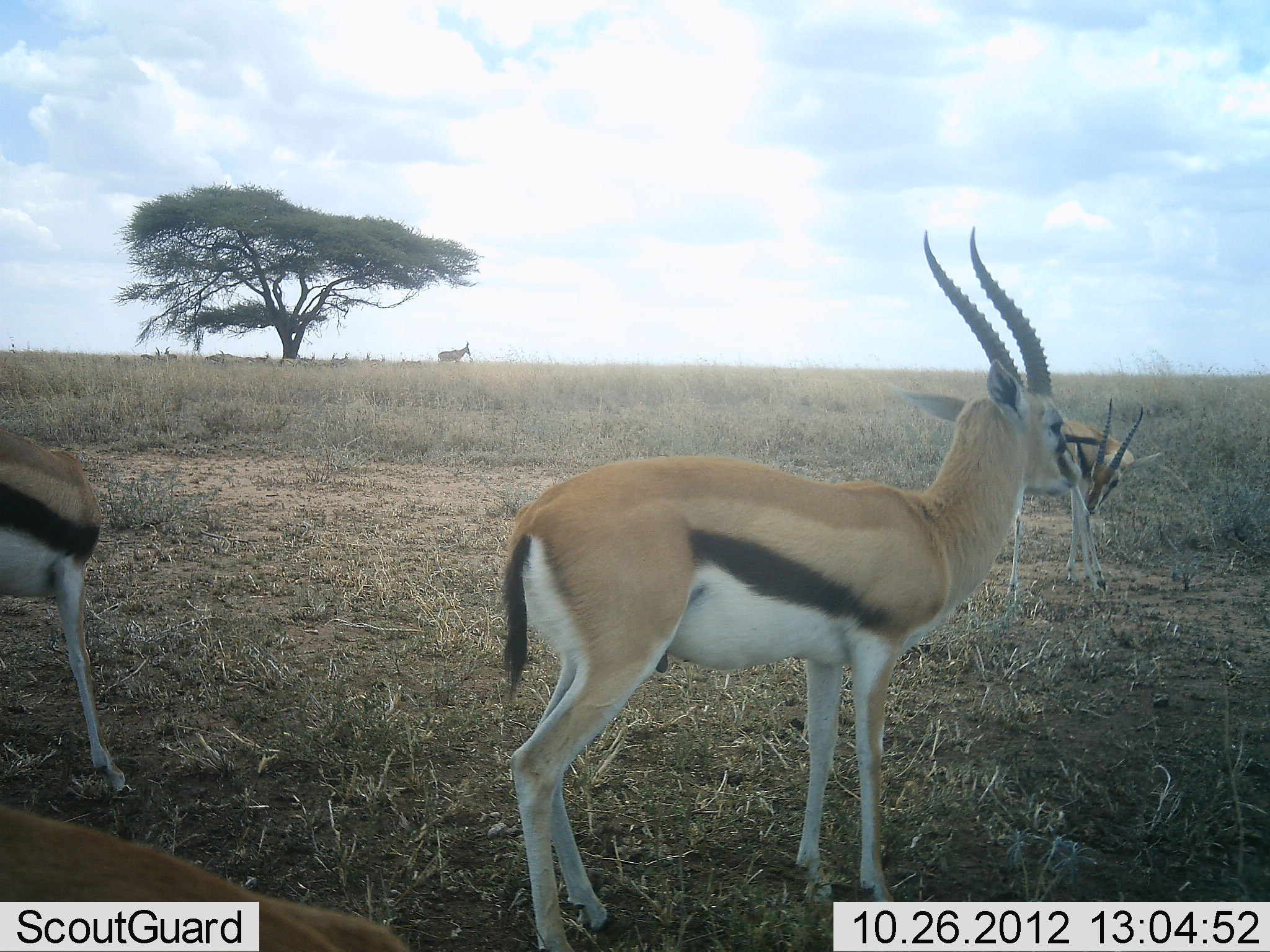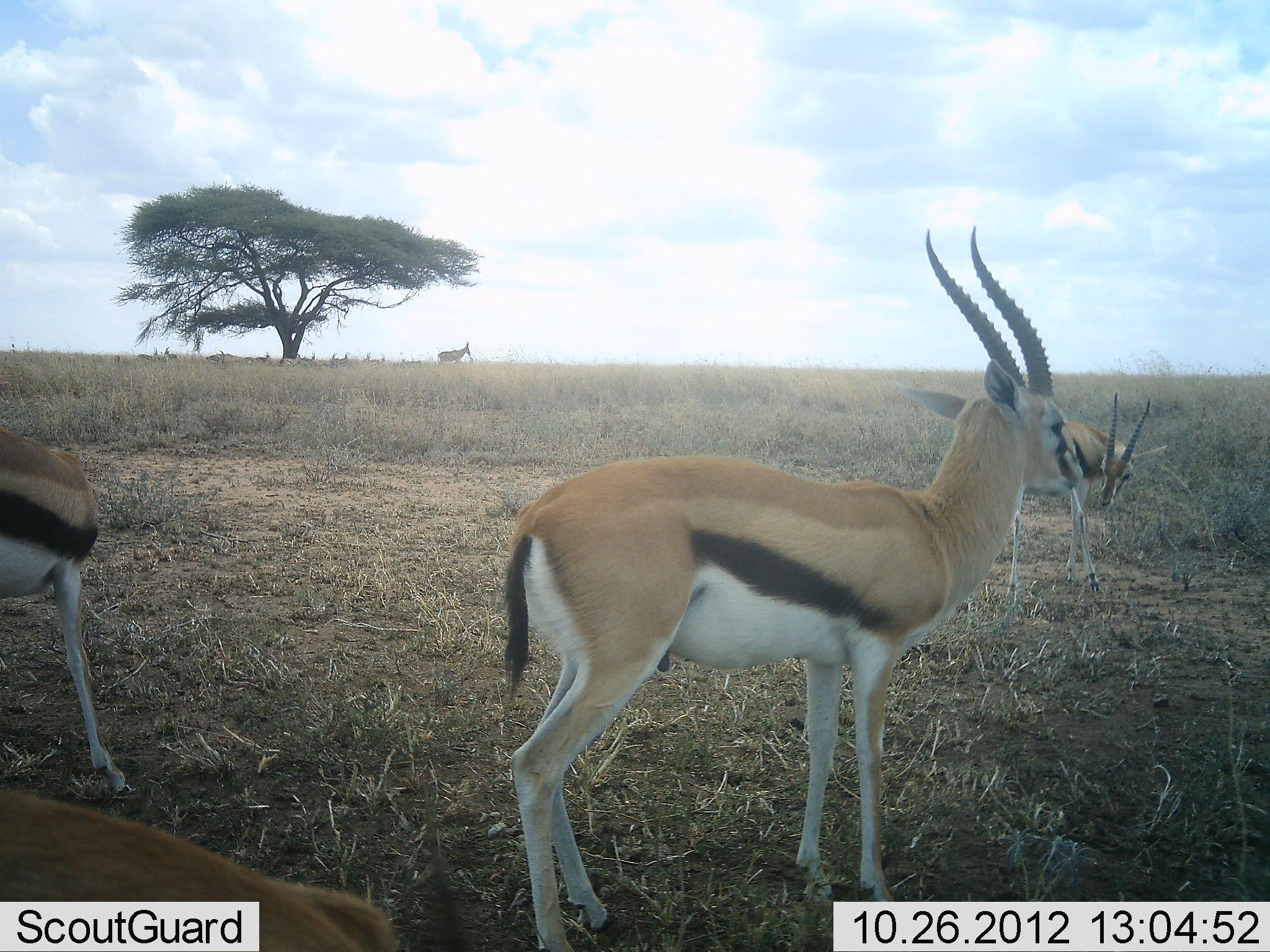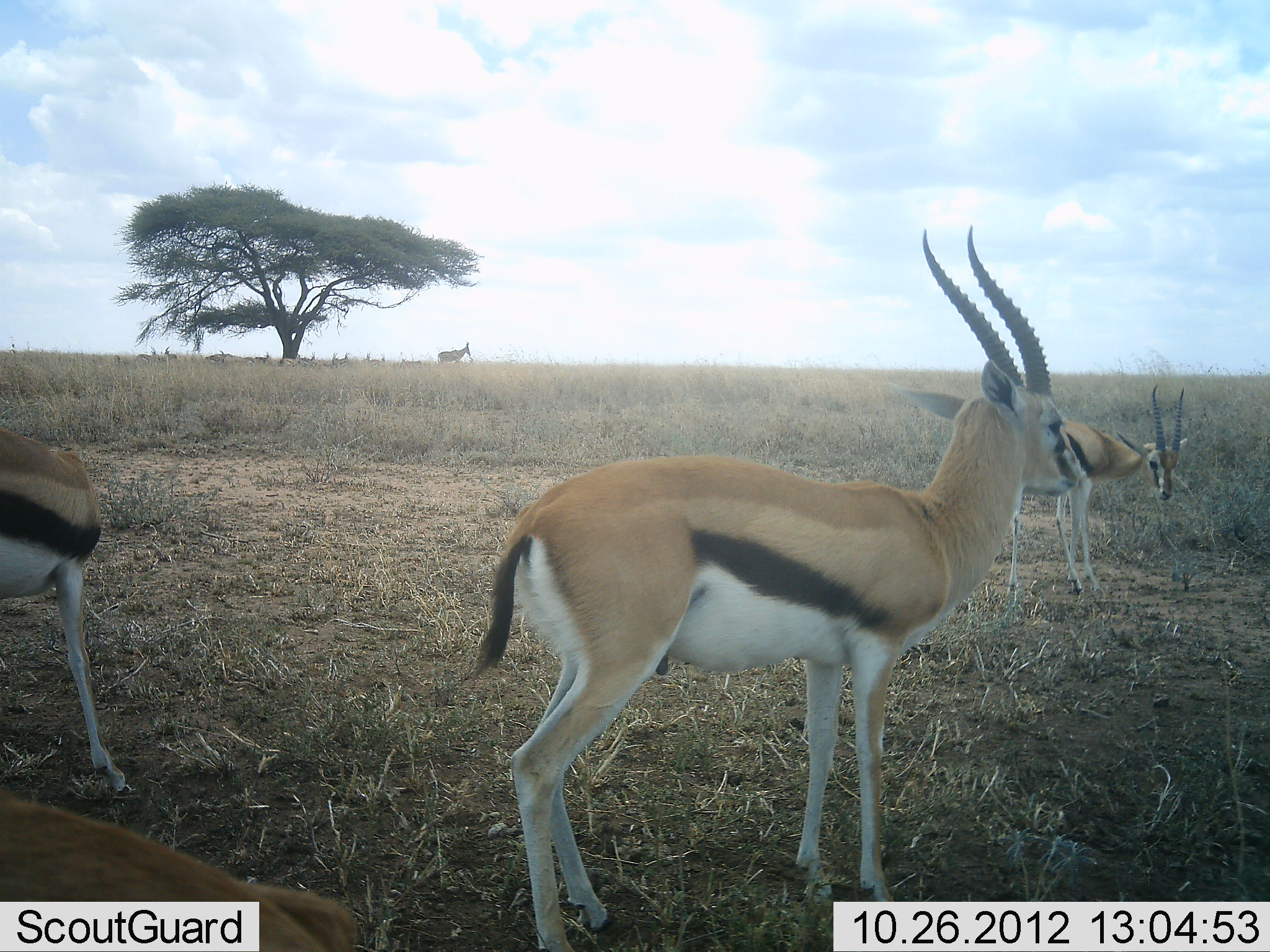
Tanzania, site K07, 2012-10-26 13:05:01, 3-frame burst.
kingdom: Animalia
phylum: Chordata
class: Mammalia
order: Artiodactyla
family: Bovidae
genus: Eudorcas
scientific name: Eudorcas thomsonii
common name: thomson's gazelle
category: gazellethomsons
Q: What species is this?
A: Gazellethomsons (thomson's gazelle) (Eudorcas thomsonii).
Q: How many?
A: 4.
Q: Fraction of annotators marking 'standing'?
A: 85%.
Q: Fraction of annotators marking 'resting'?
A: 8%.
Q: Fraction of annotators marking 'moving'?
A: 15%.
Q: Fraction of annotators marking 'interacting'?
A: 8%.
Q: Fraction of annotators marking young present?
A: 0%.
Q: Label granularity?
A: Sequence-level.